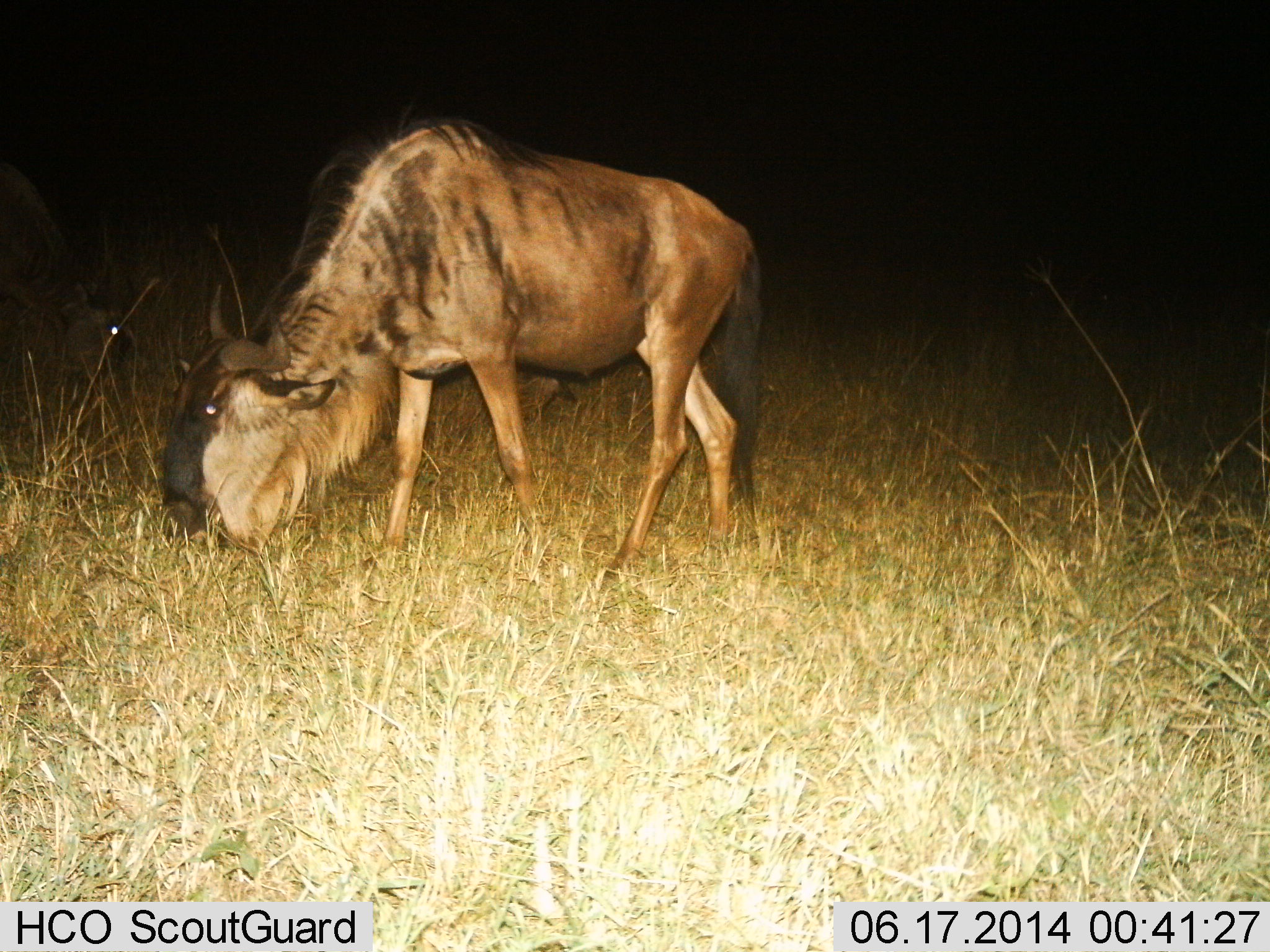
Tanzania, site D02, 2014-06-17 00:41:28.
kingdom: Animalia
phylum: Chordata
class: Mammalia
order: Artiodactyla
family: Bovidae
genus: Connochaetes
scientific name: Connochaetes taurinus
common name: blue wildebeest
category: wildebeest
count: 1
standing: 10%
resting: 0%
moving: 10%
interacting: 0%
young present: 0%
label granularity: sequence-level